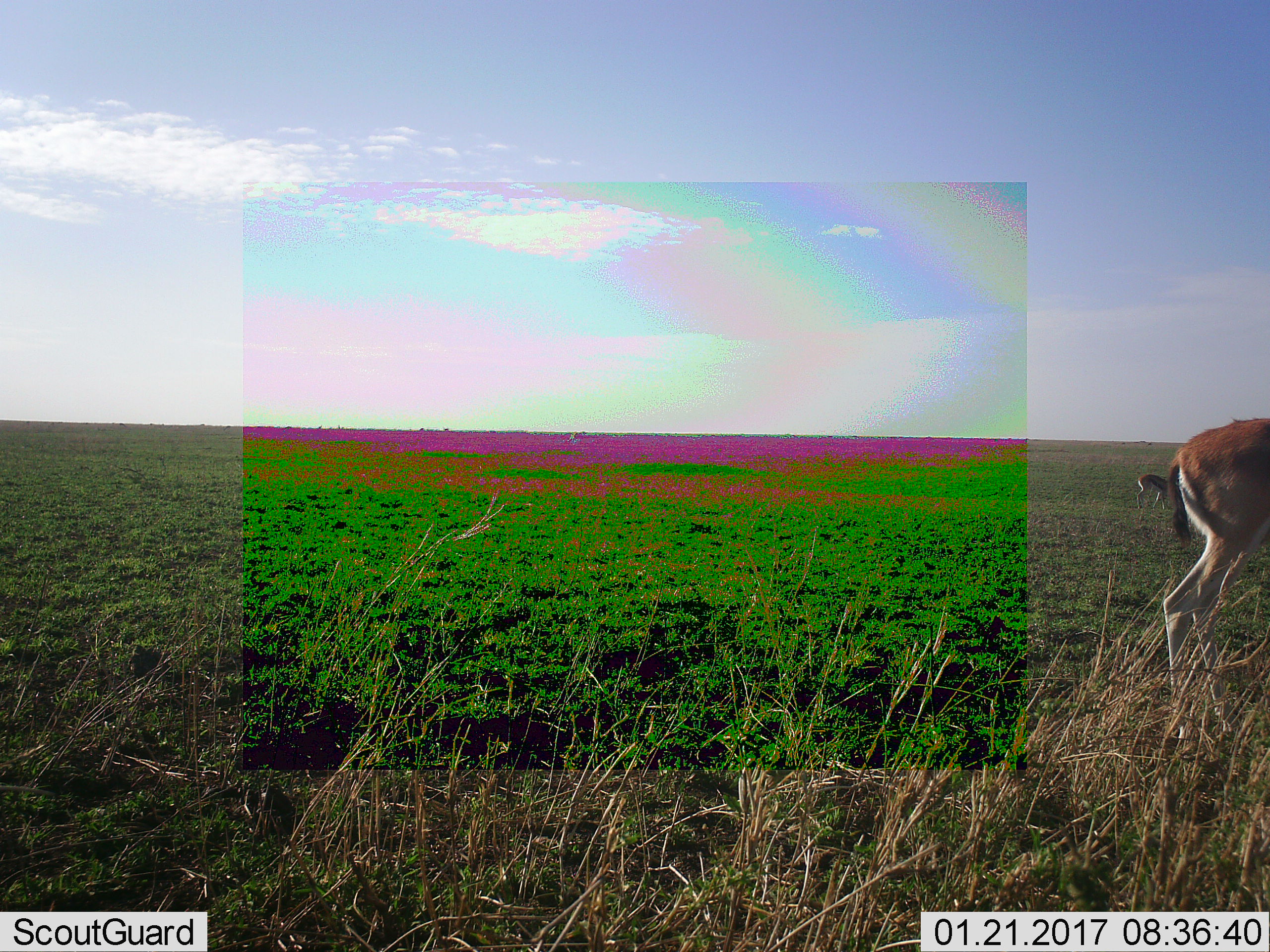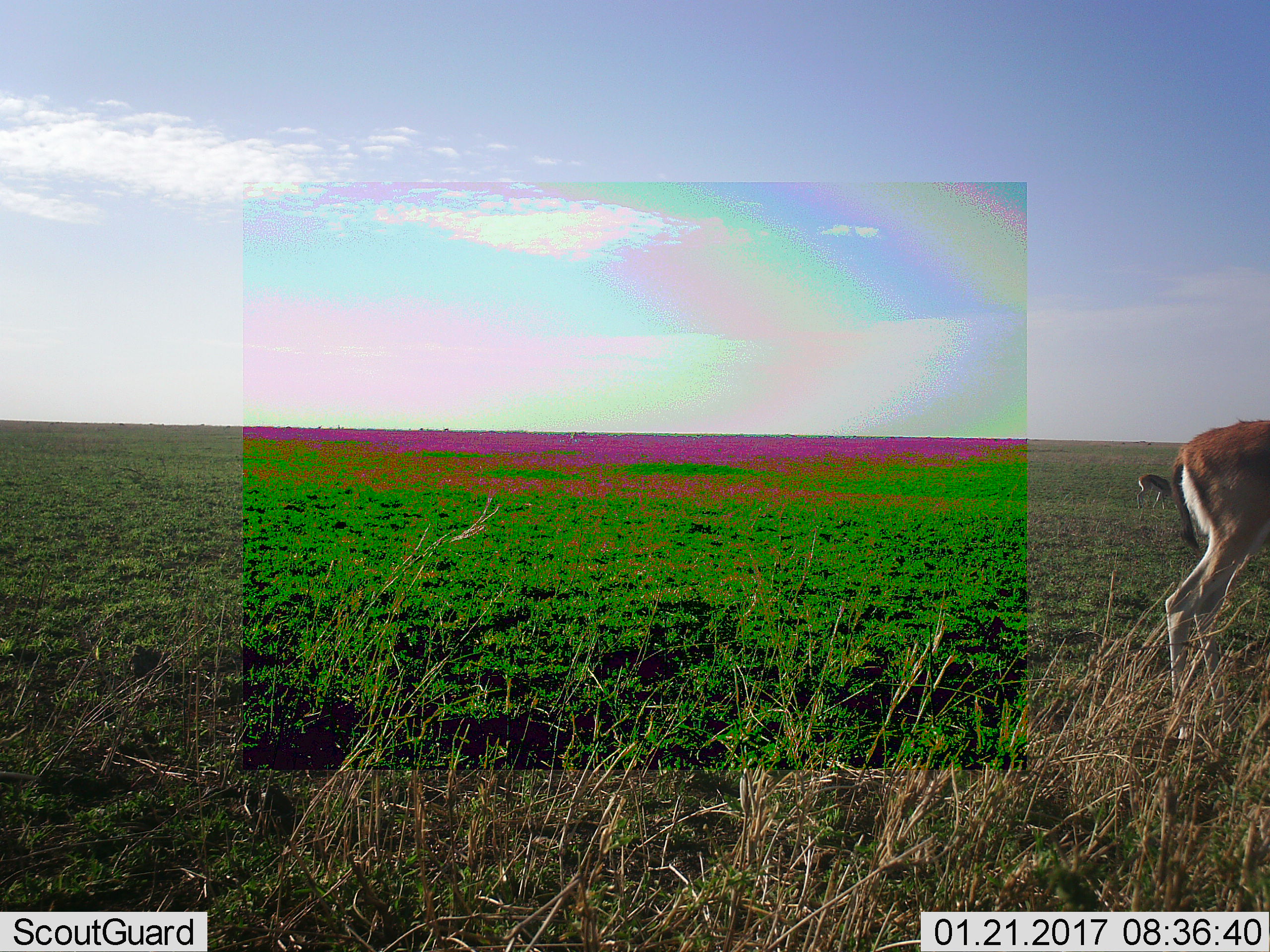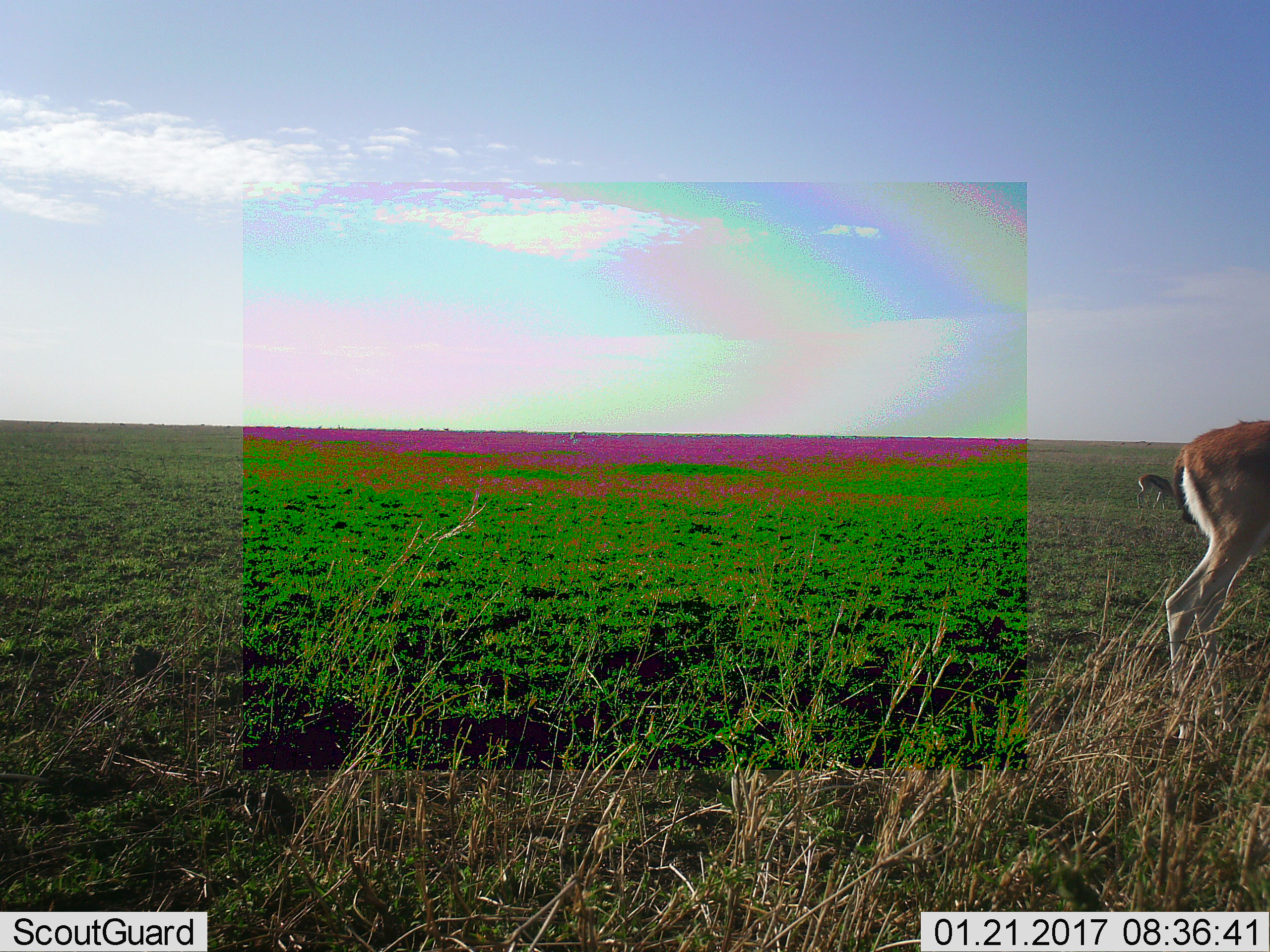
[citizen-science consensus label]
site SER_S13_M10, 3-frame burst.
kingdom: Animalia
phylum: Chordata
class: Mammalia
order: Artiodactyla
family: Bovidae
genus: Eudorcas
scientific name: Eudorcas thomsonii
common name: thomson's gazelle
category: gazellethomsons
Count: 2.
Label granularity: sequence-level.